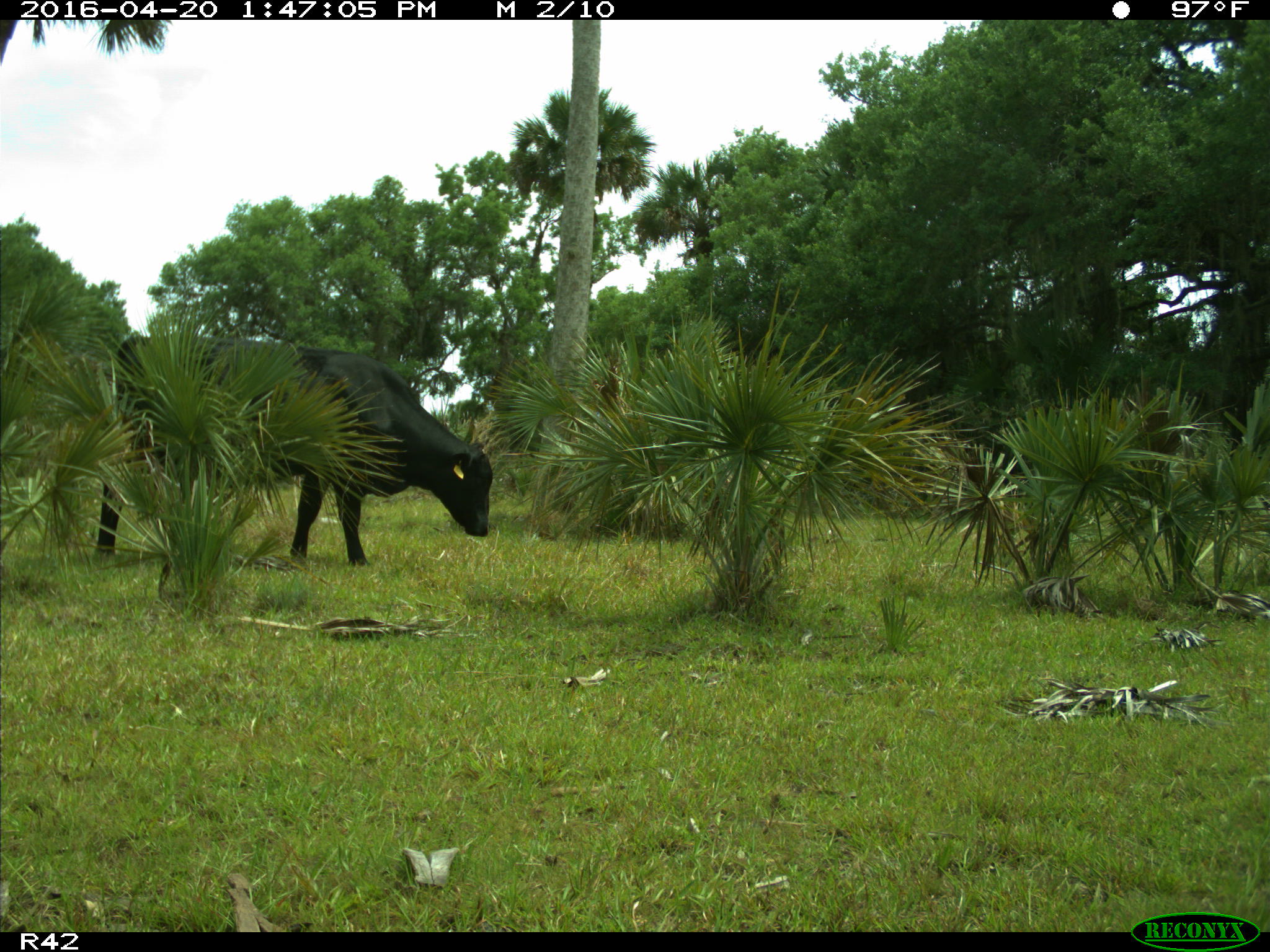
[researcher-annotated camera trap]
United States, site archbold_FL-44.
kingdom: Animalia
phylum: Chordata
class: Mammalia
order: Artiodactyla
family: Bovidae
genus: Bos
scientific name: Bos taurus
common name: domestic cow